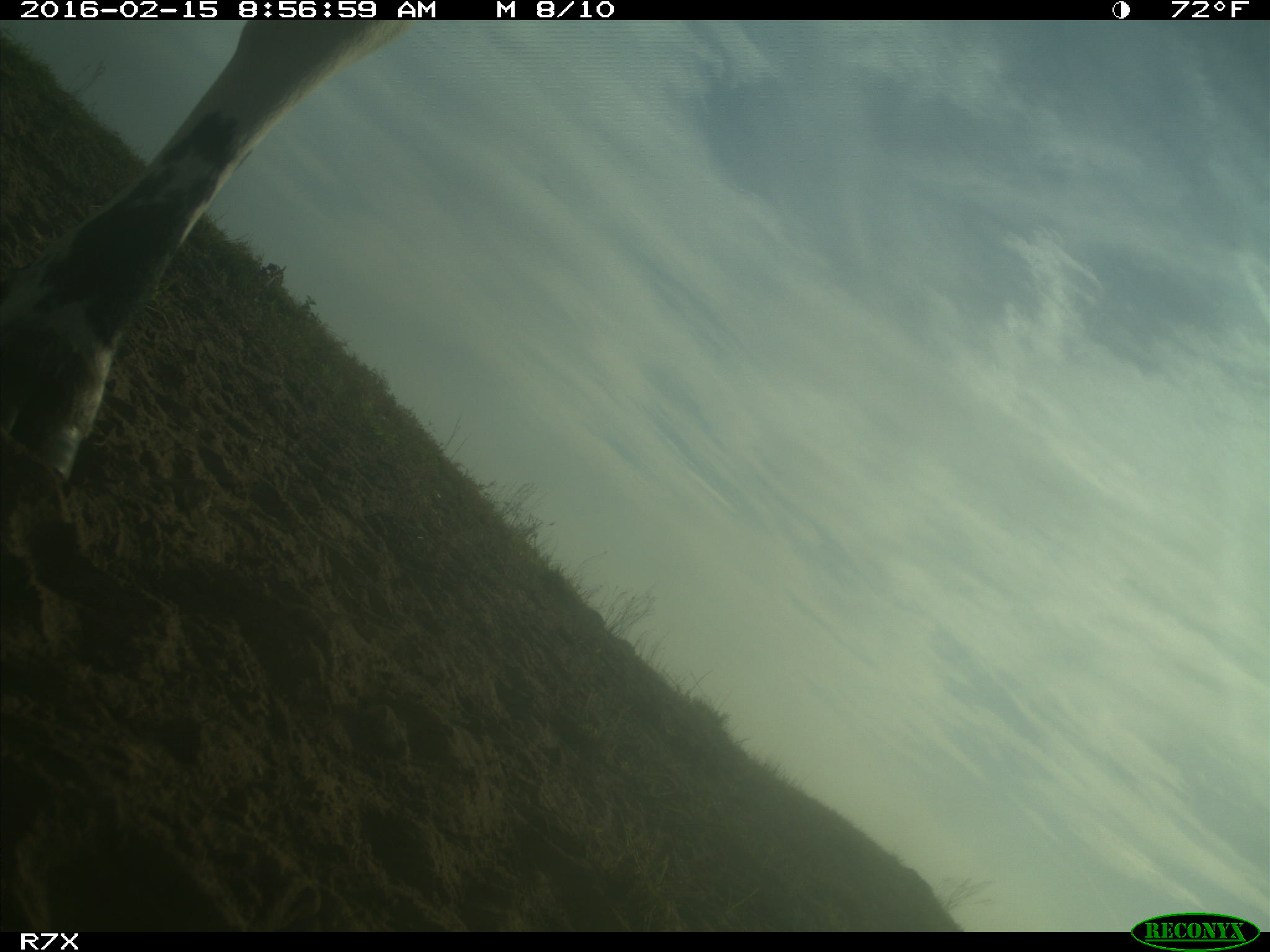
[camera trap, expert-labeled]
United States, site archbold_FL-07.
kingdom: Animalia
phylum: Chordata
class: Mammalia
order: Artiodactyla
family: Bovidae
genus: Bos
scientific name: Bos taurus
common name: domestic cow